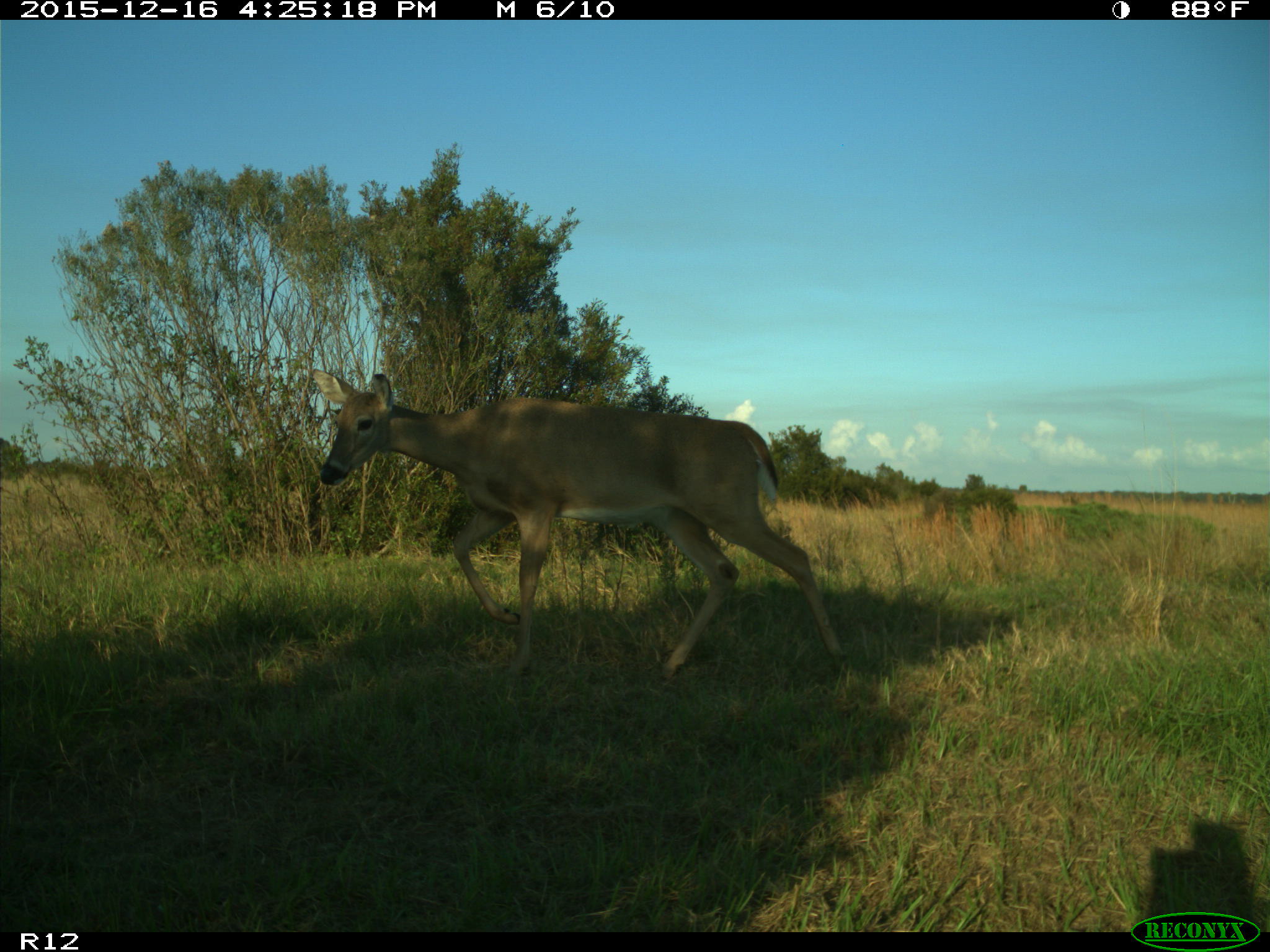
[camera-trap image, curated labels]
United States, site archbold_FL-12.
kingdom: Animalia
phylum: Chordata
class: Mammalia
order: Artiodactyla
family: Cervidae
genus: Odocoileus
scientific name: Odocoileus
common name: deer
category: unidentified deer